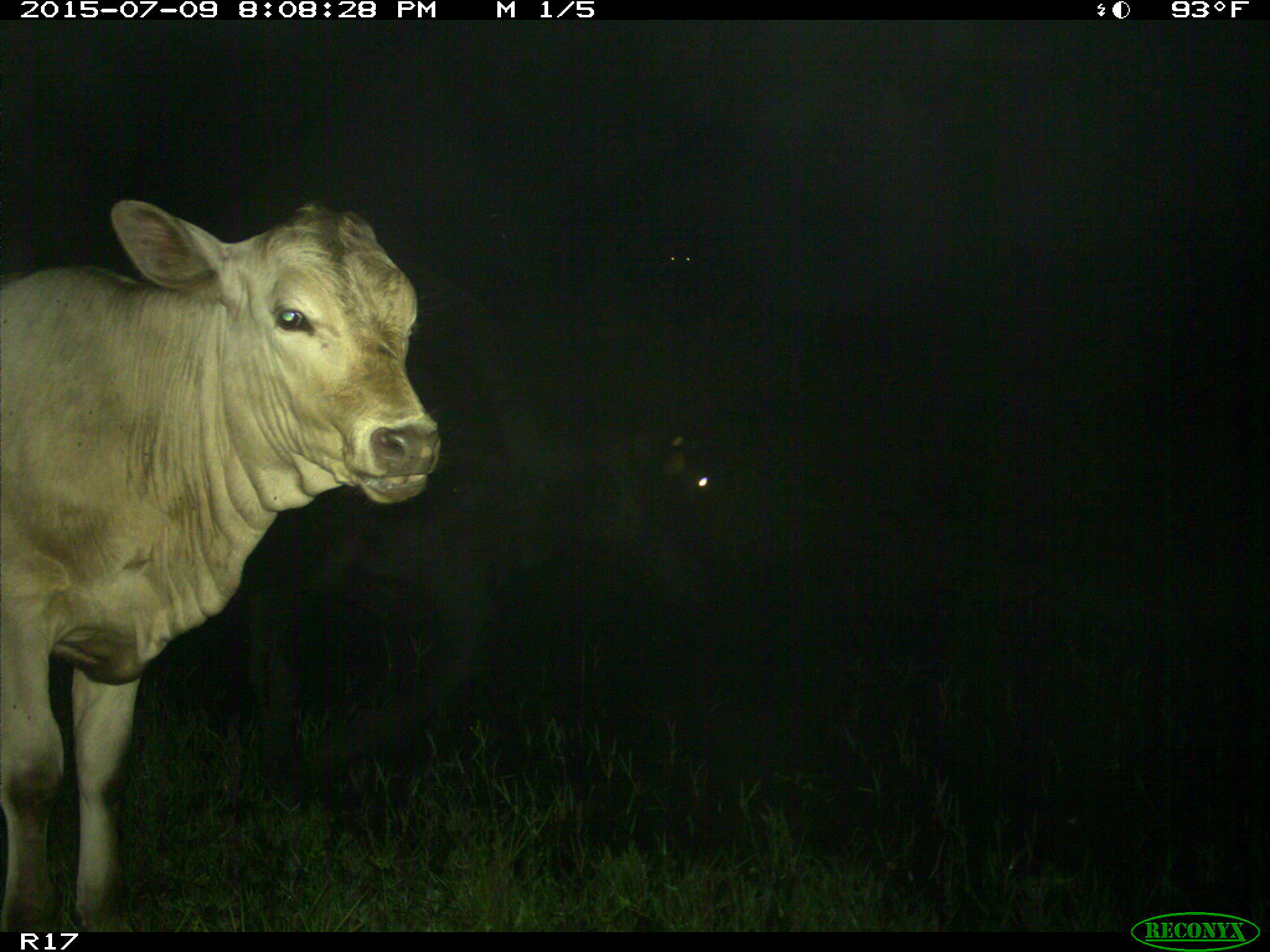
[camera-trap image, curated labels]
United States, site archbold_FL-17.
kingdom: Animalia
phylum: Chordata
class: Mammalia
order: Artiodactyla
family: Bovidae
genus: Bos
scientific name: Bos taurus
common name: domestic cow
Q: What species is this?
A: Bos taurus (domestic cow).